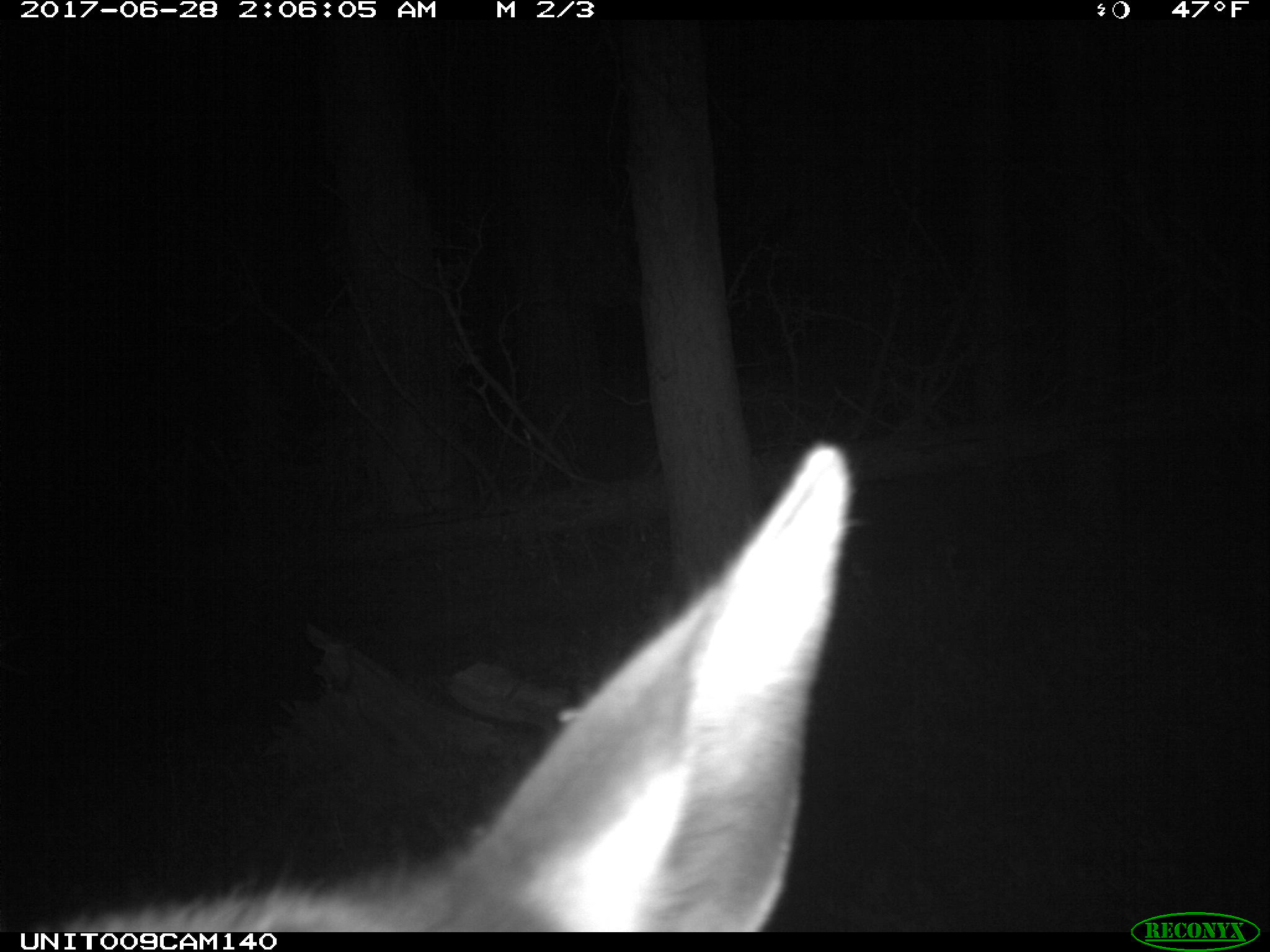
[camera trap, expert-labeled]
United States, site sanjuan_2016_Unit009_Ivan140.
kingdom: Animalia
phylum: Chordata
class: Mammalia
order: Artiodactyla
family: Cervidae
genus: Cervus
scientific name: Cervus elaphus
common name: red deer